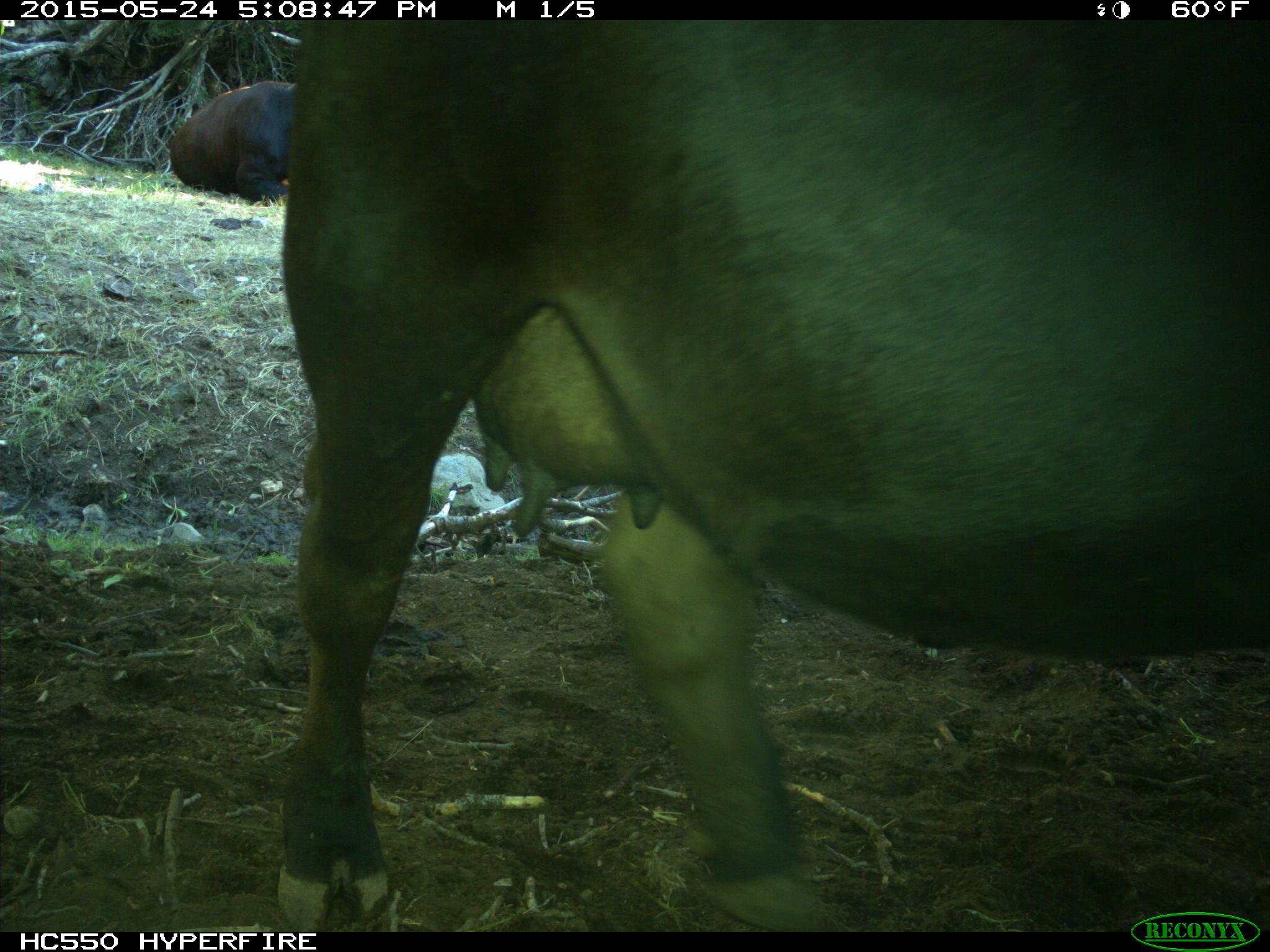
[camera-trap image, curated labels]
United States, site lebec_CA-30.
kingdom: Animalia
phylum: Chordata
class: Mammalia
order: Artiodactyla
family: Bovidae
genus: Bos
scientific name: Bos taurus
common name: domestic cow